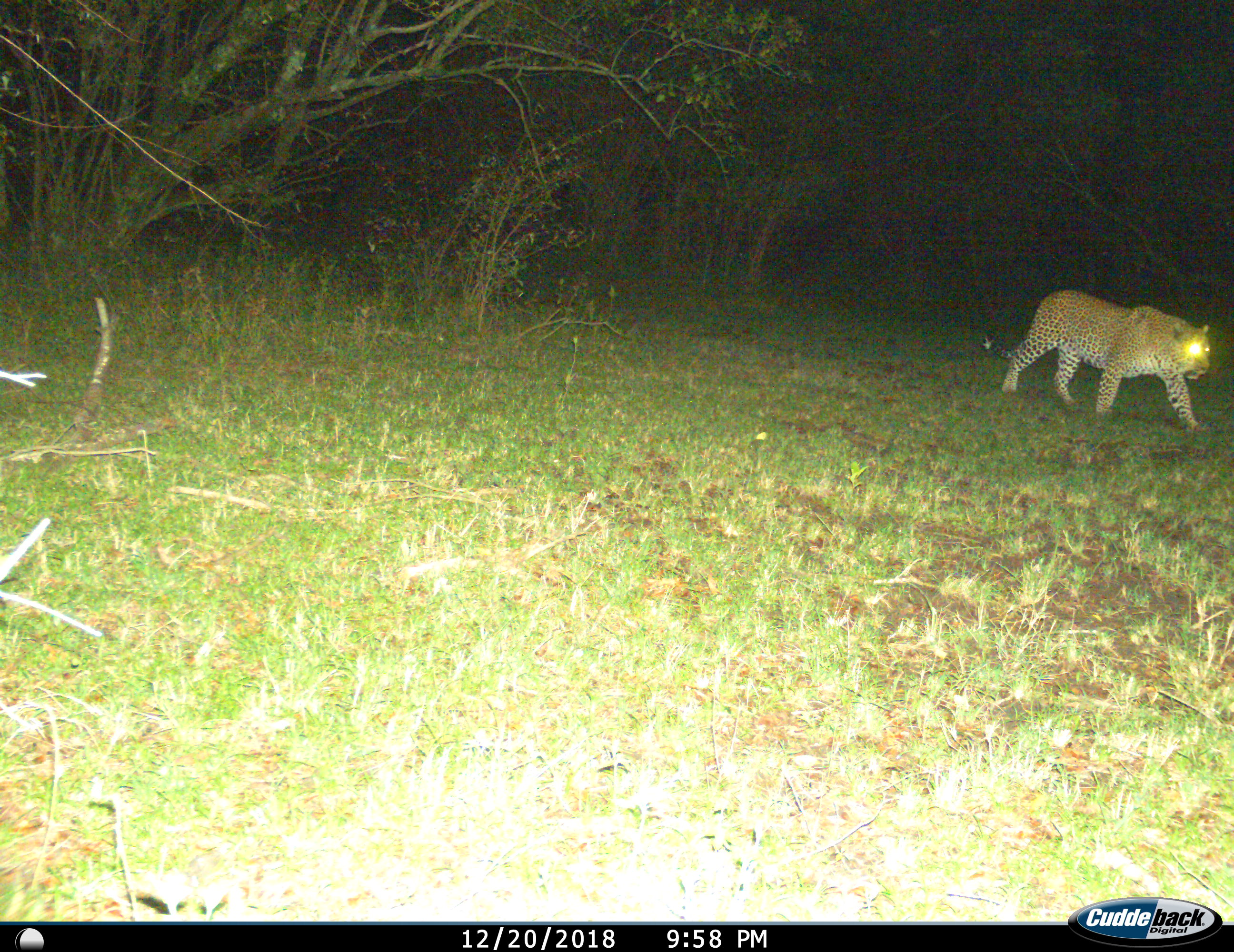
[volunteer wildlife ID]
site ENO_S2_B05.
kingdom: Animalia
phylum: Chordata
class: Mammalia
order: Carnivora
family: Felidae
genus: Panthera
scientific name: Panthera pardus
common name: leopard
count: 1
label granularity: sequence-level